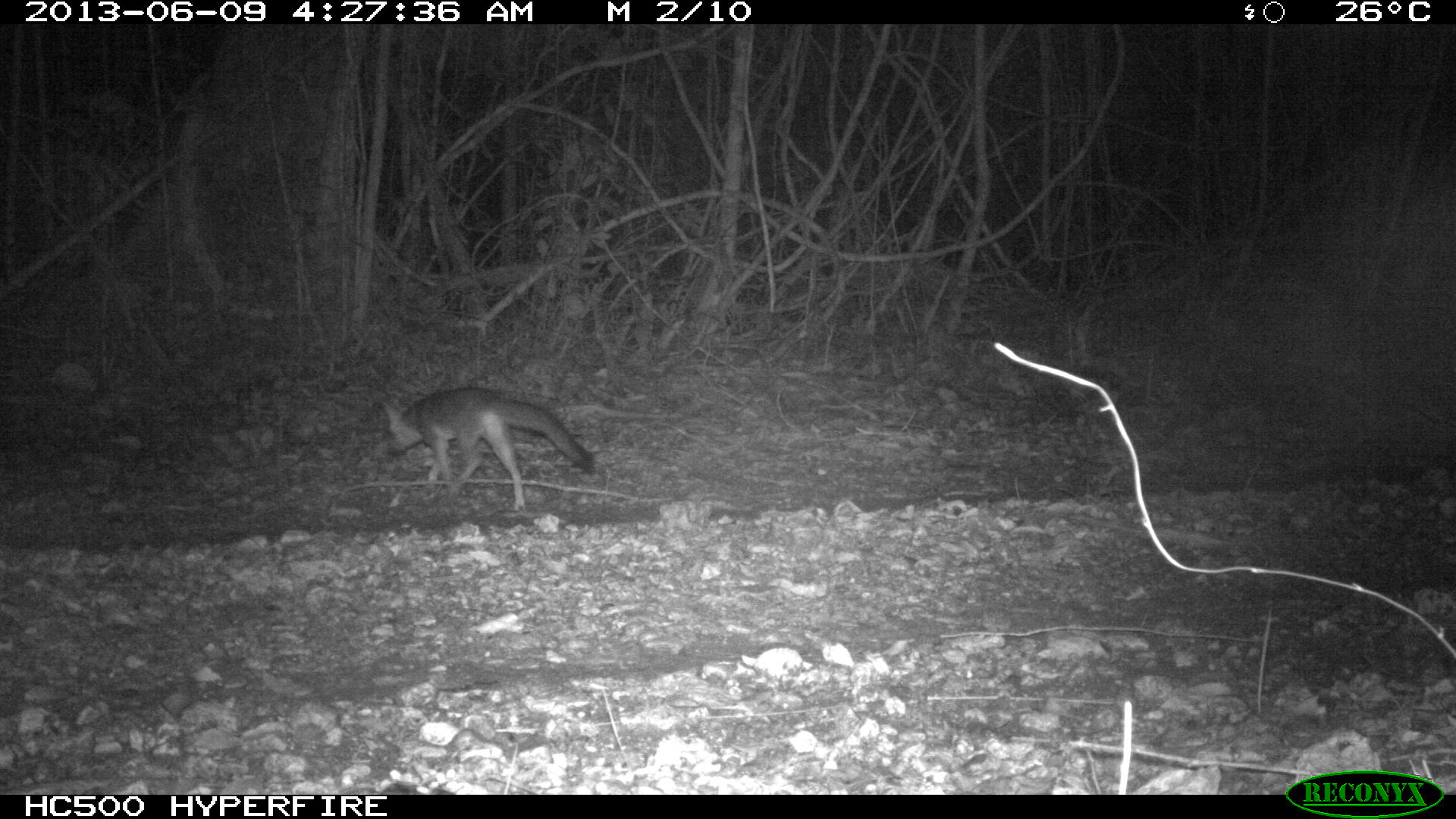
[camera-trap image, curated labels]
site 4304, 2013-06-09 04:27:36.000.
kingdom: Animalia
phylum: Chordata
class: Mammalia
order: Carnivora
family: Canidae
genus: Urocyon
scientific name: Urocyon cinereoargenteus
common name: gray fox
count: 2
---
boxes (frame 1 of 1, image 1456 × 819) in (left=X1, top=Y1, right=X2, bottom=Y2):
urocyon cinereoargenteus: (left=379, top=386, right=595, bottom=510)